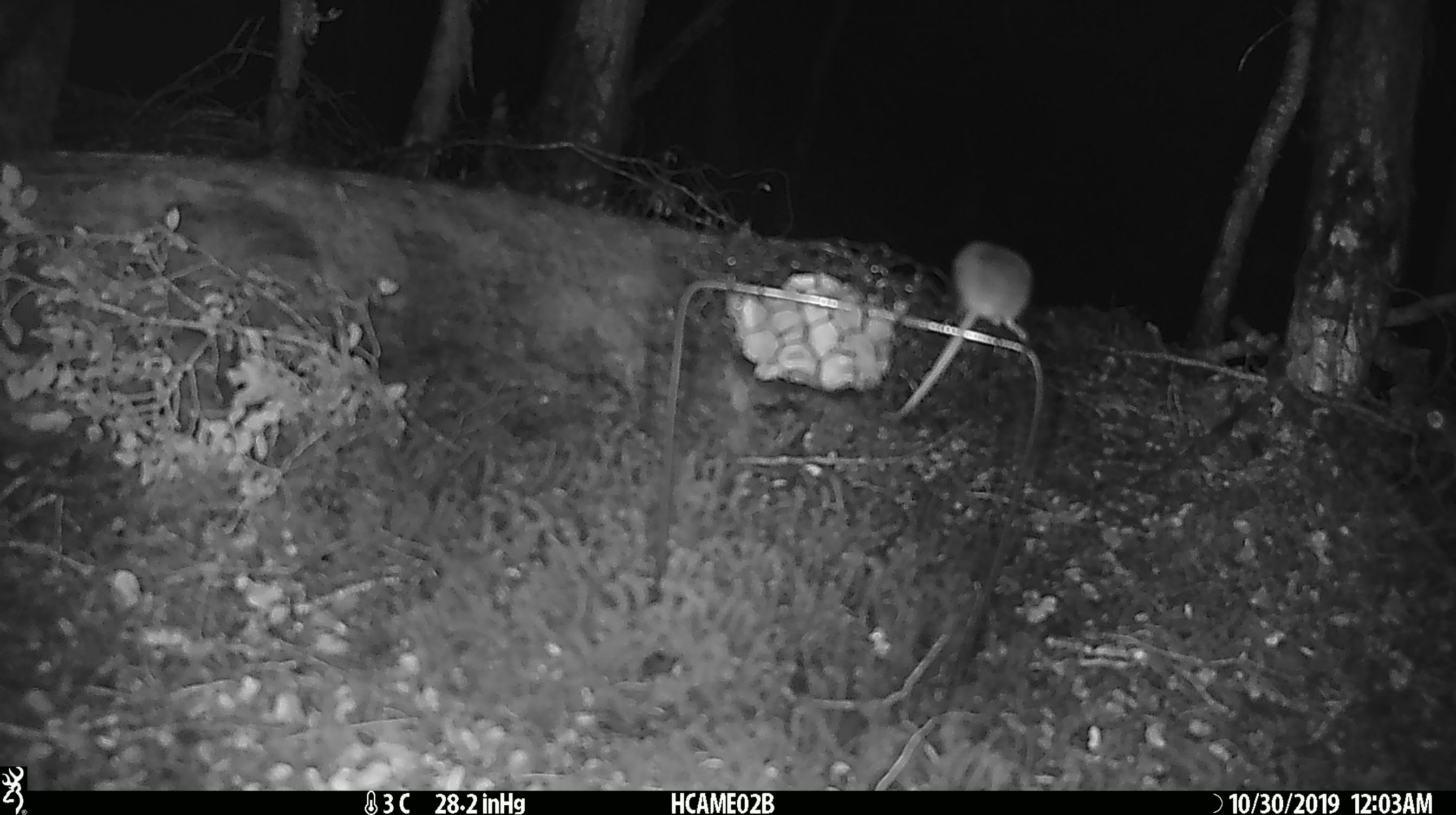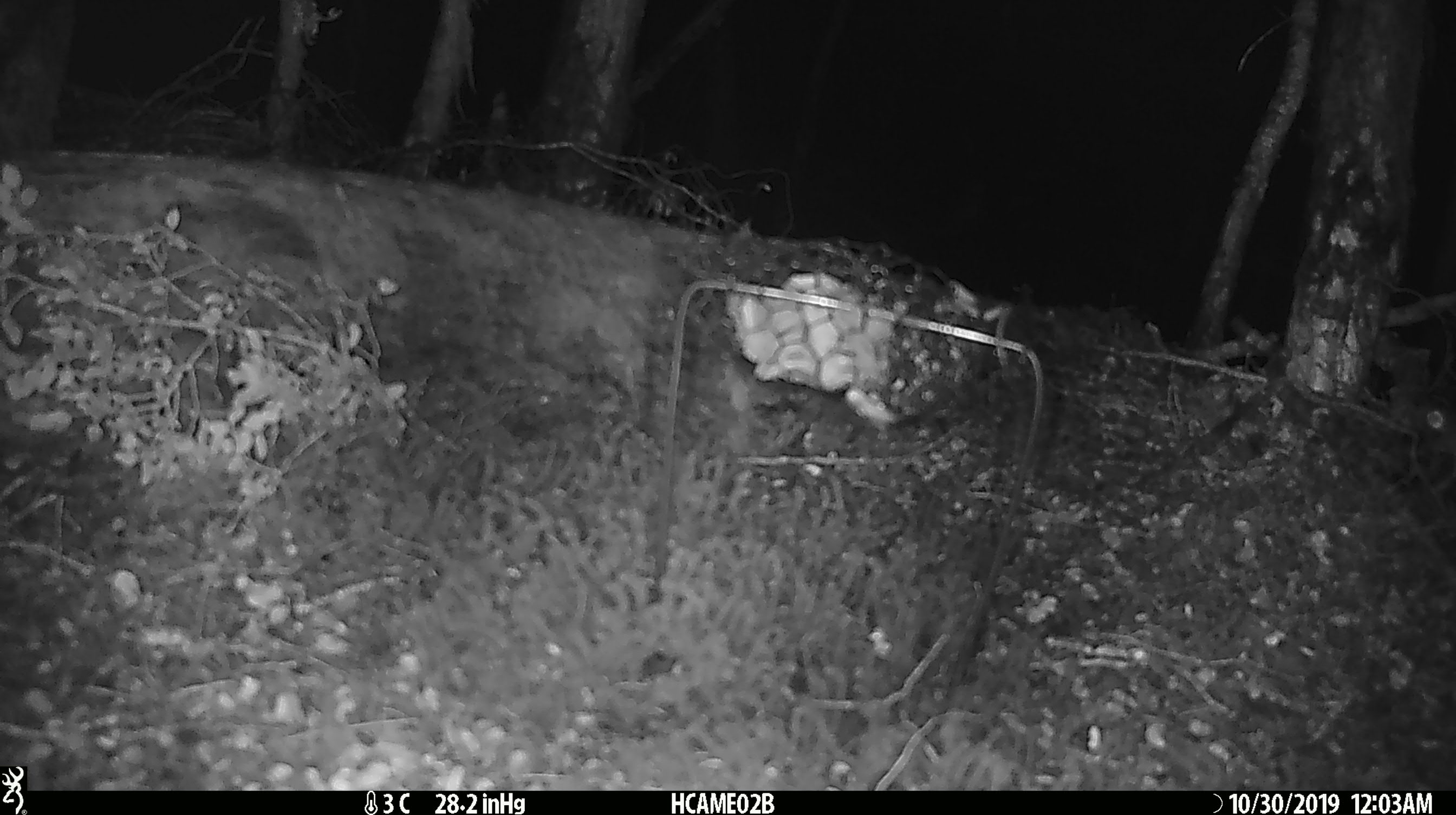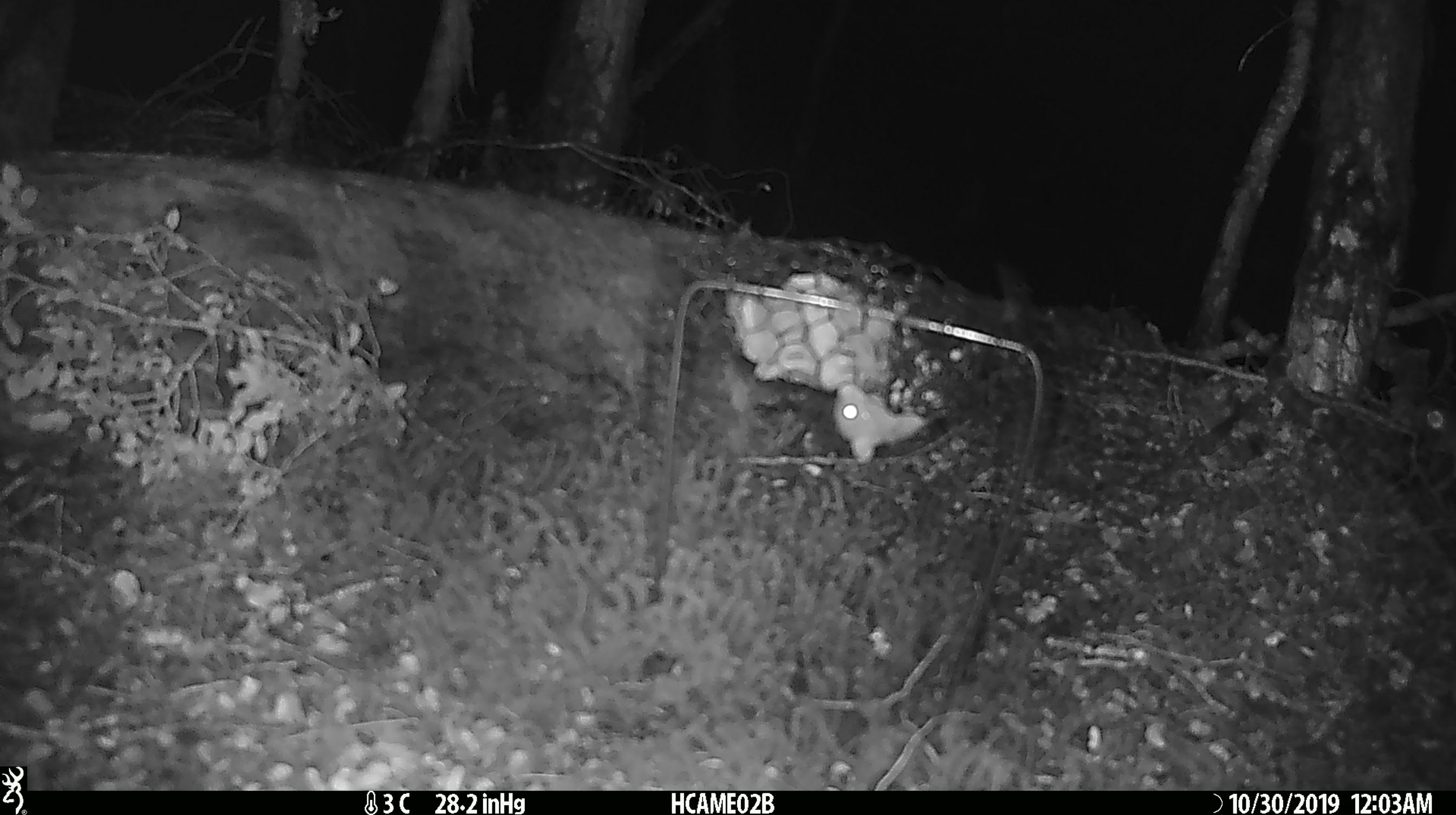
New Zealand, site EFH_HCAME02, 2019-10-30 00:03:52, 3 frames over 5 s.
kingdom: Animalia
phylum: Chordata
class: Mammalia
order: Rodentia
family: Muridae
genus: Mus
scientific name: Mus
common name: mouse